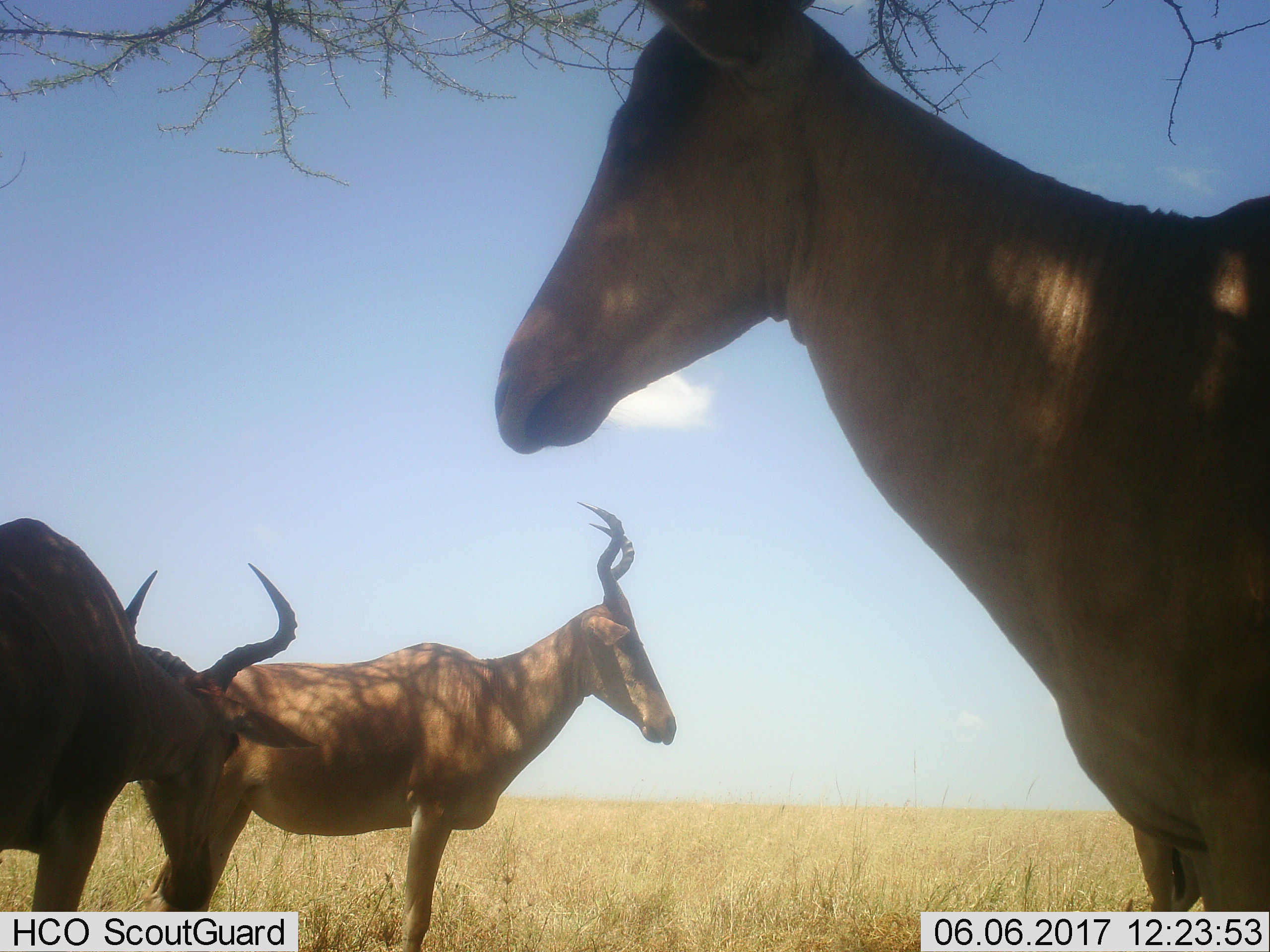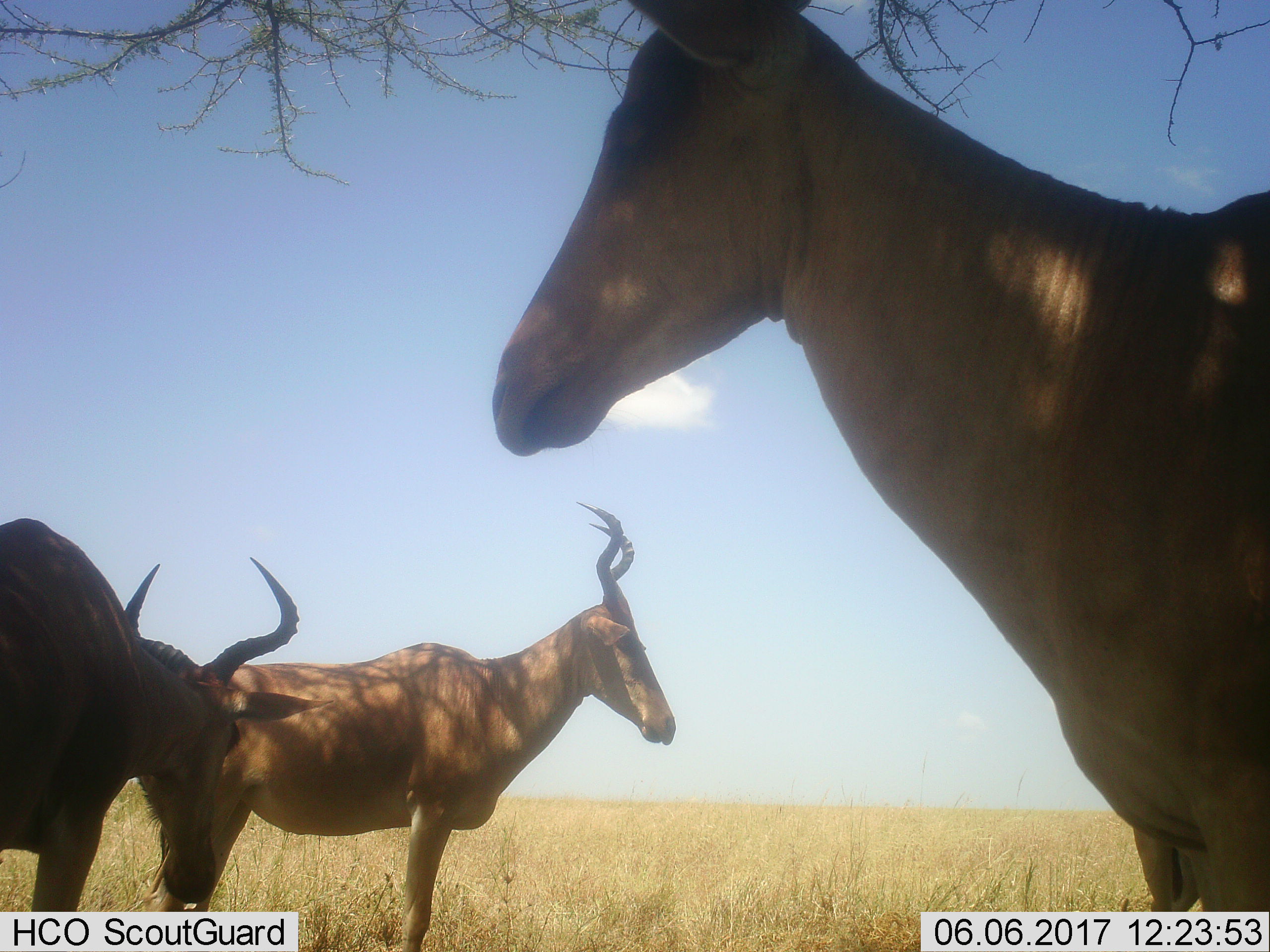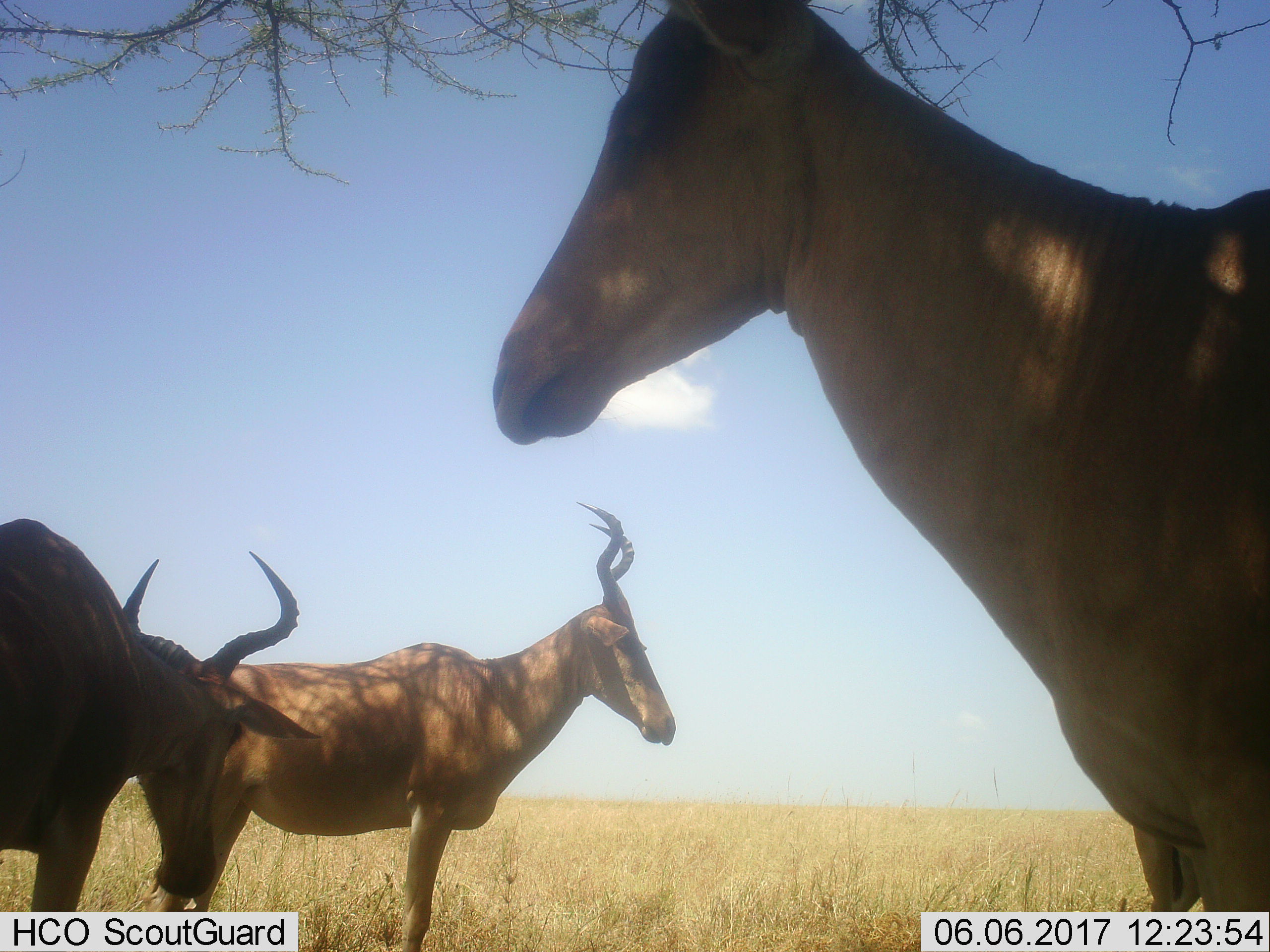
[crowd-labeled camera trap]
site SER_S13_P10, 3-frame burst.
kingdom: Animalia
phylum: Chordata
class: Mammalia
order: Artiodactyla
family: Bovidae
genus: Alcelaphus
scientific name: Alcelaphus buselaphus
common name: hartebeest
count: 3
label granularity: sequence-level